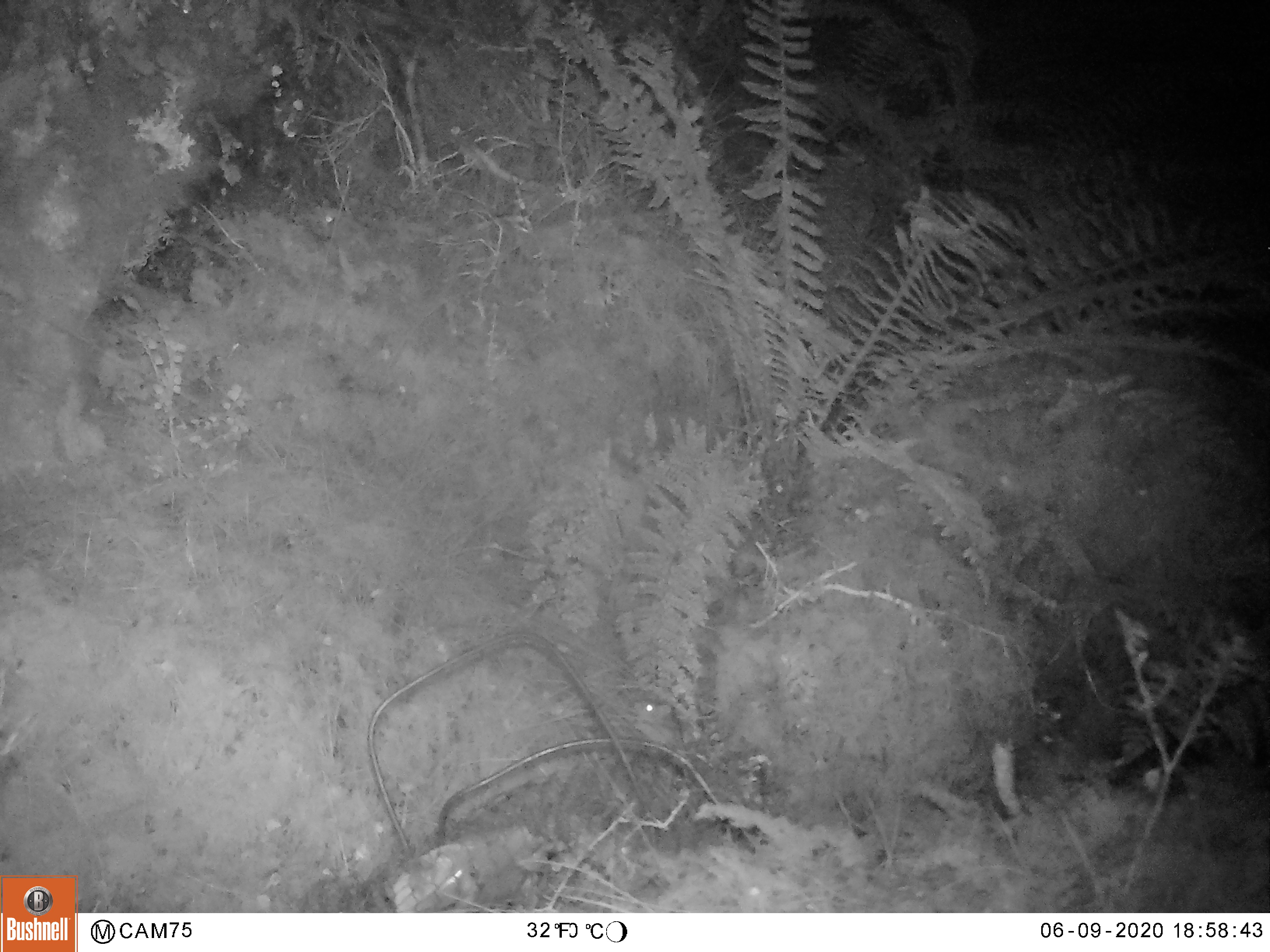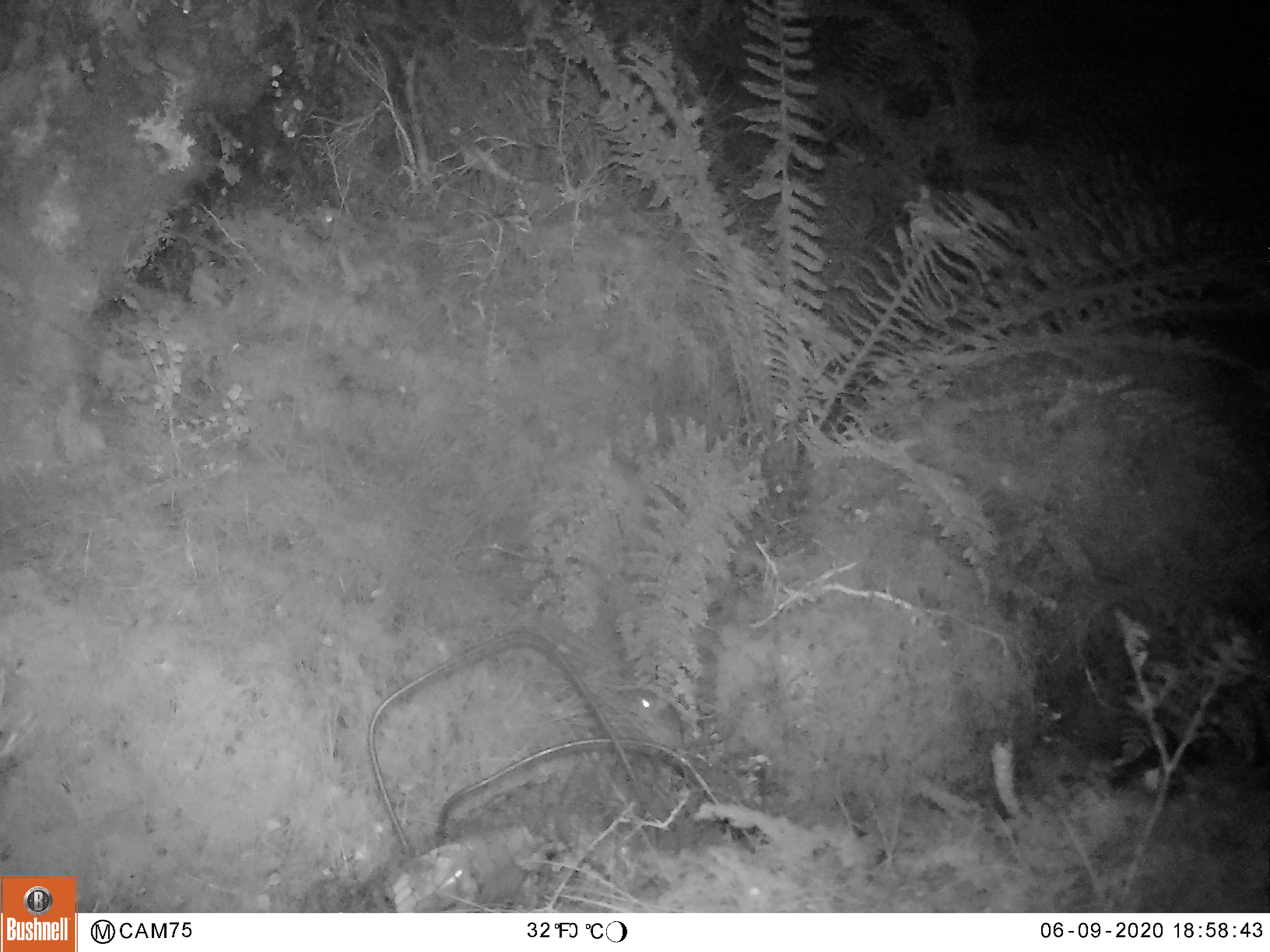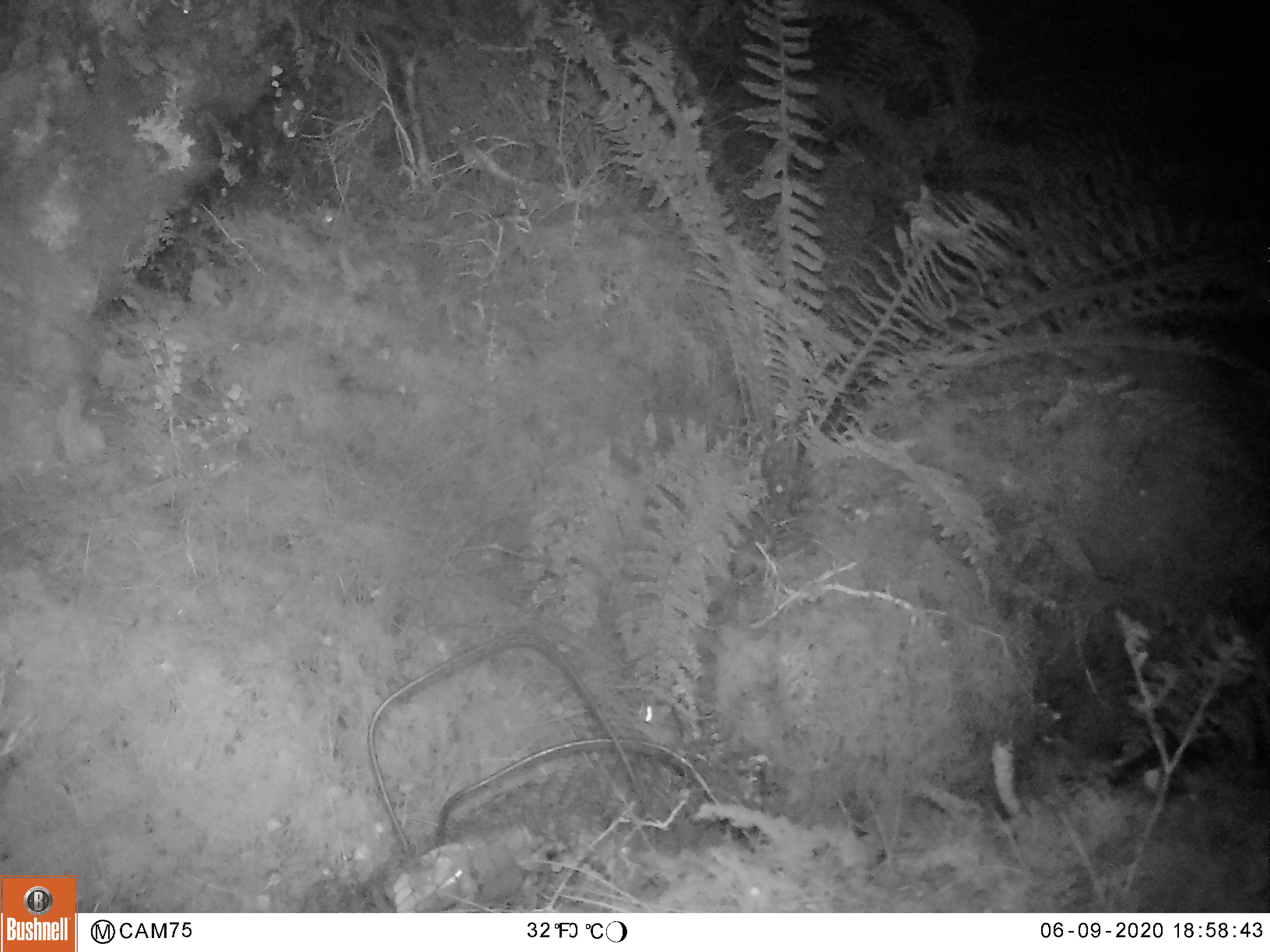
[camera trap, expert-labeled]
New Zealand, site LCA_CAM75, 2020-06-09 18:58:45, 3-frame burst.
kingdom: Animalia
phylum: Chordata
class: Mammalia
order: Rodentia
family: Muridae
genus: Mus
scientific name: Mus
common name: mouse